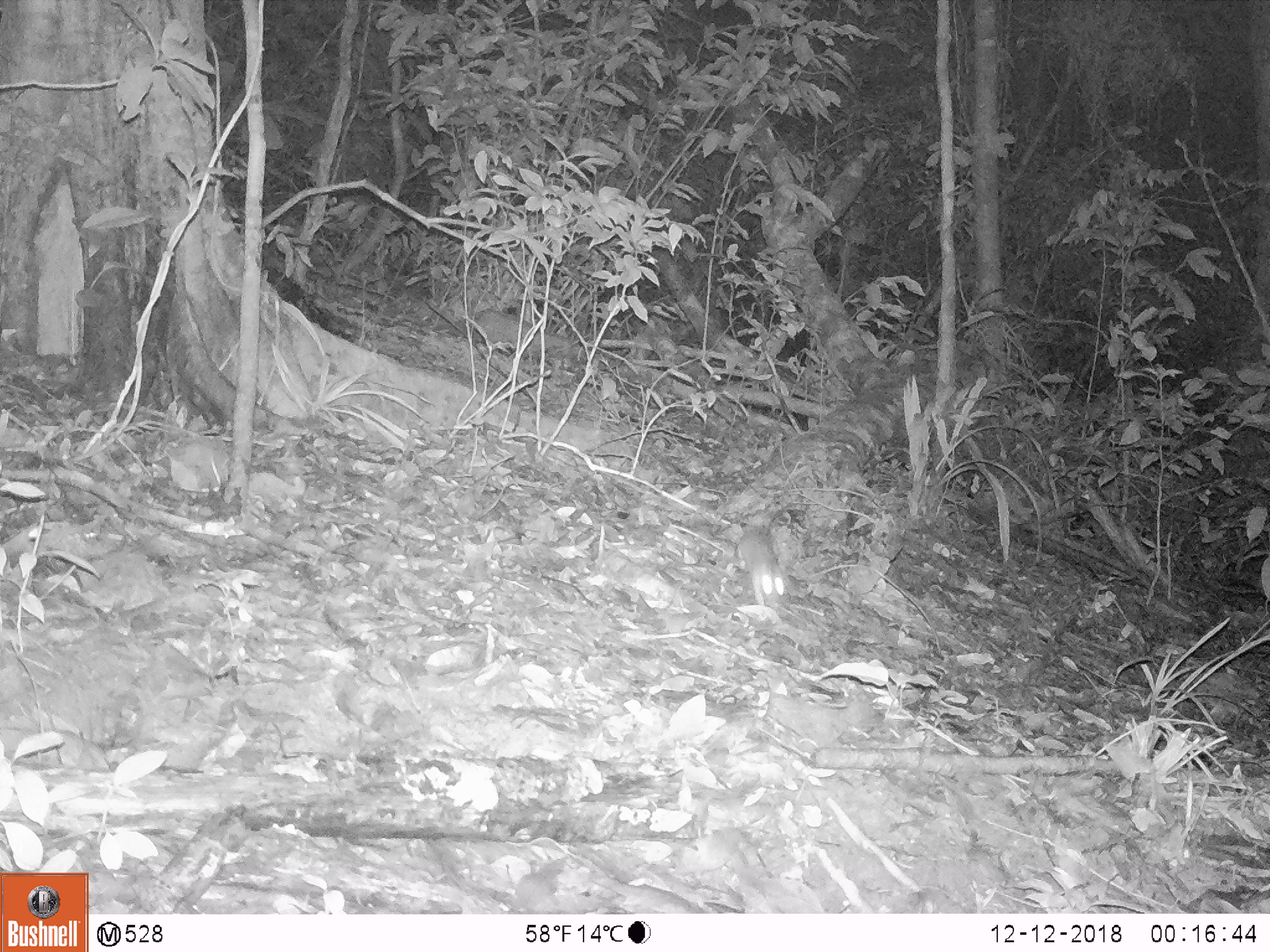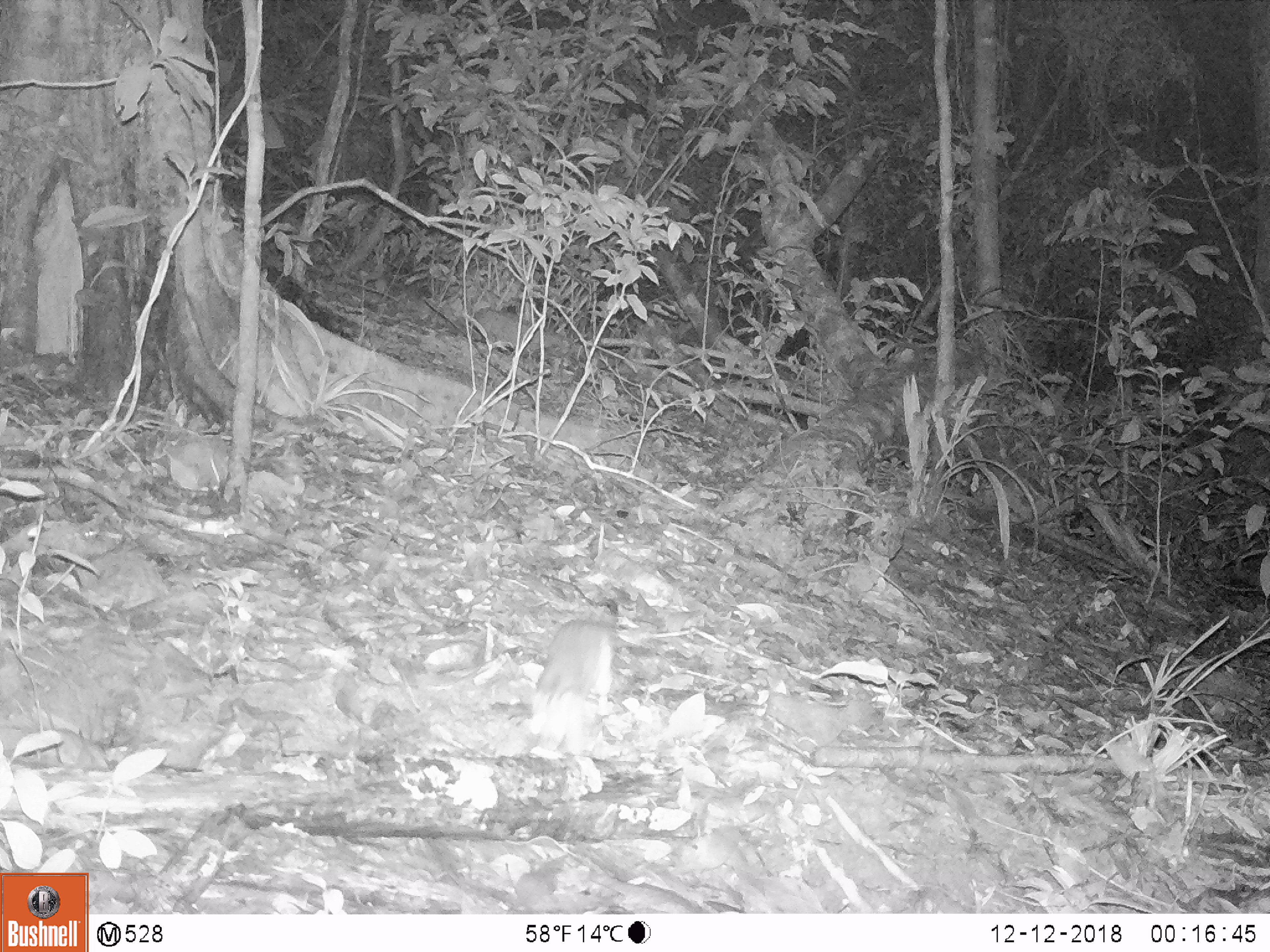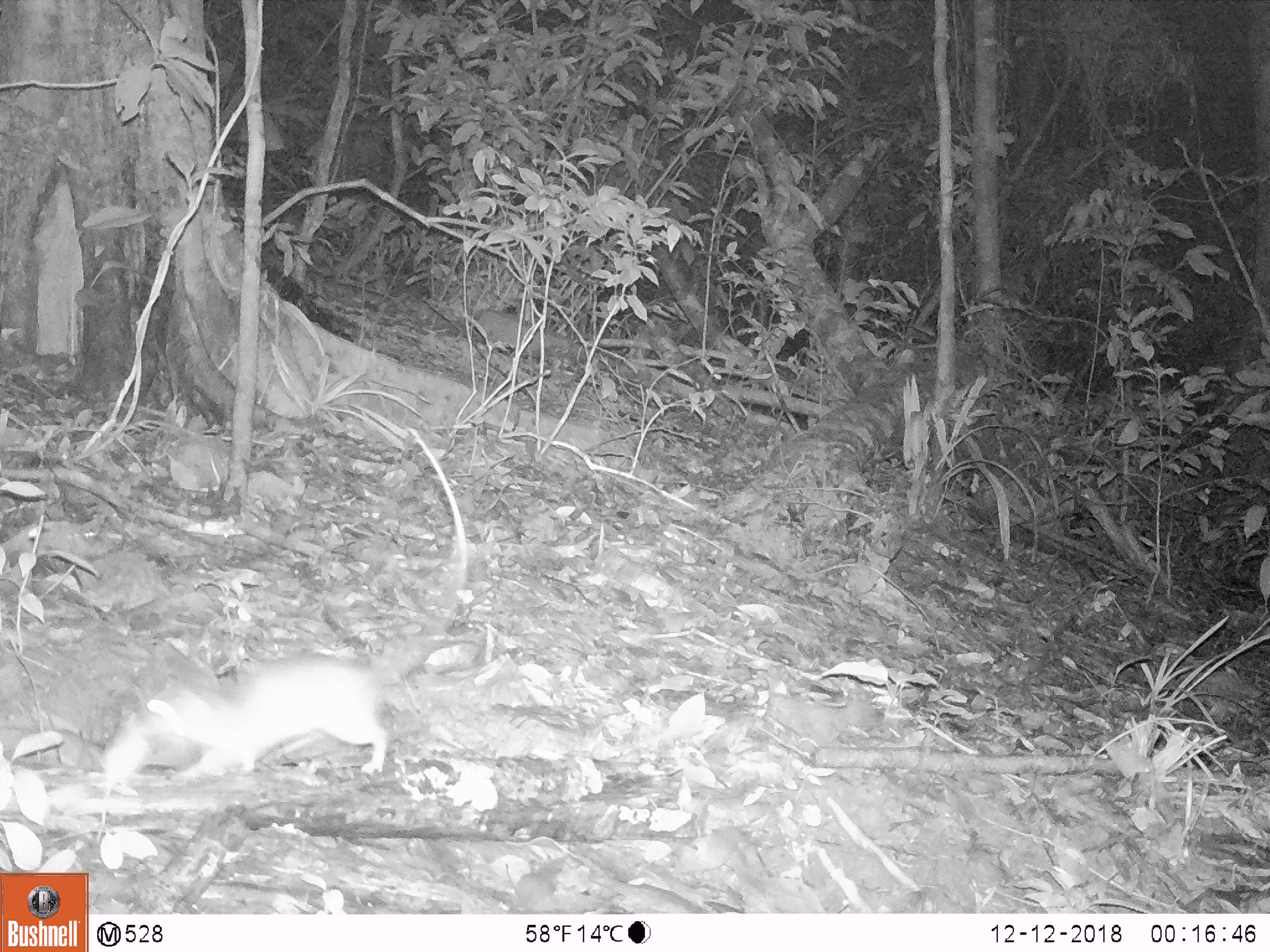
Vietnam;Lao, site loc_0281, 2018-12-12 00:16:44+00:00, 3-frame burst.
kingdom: Animalia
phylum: Chordata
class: Mammalia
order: Rodentia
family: Muridae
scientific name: Muridae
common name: old-world mice and rats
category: unidentified murid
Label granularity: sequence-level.